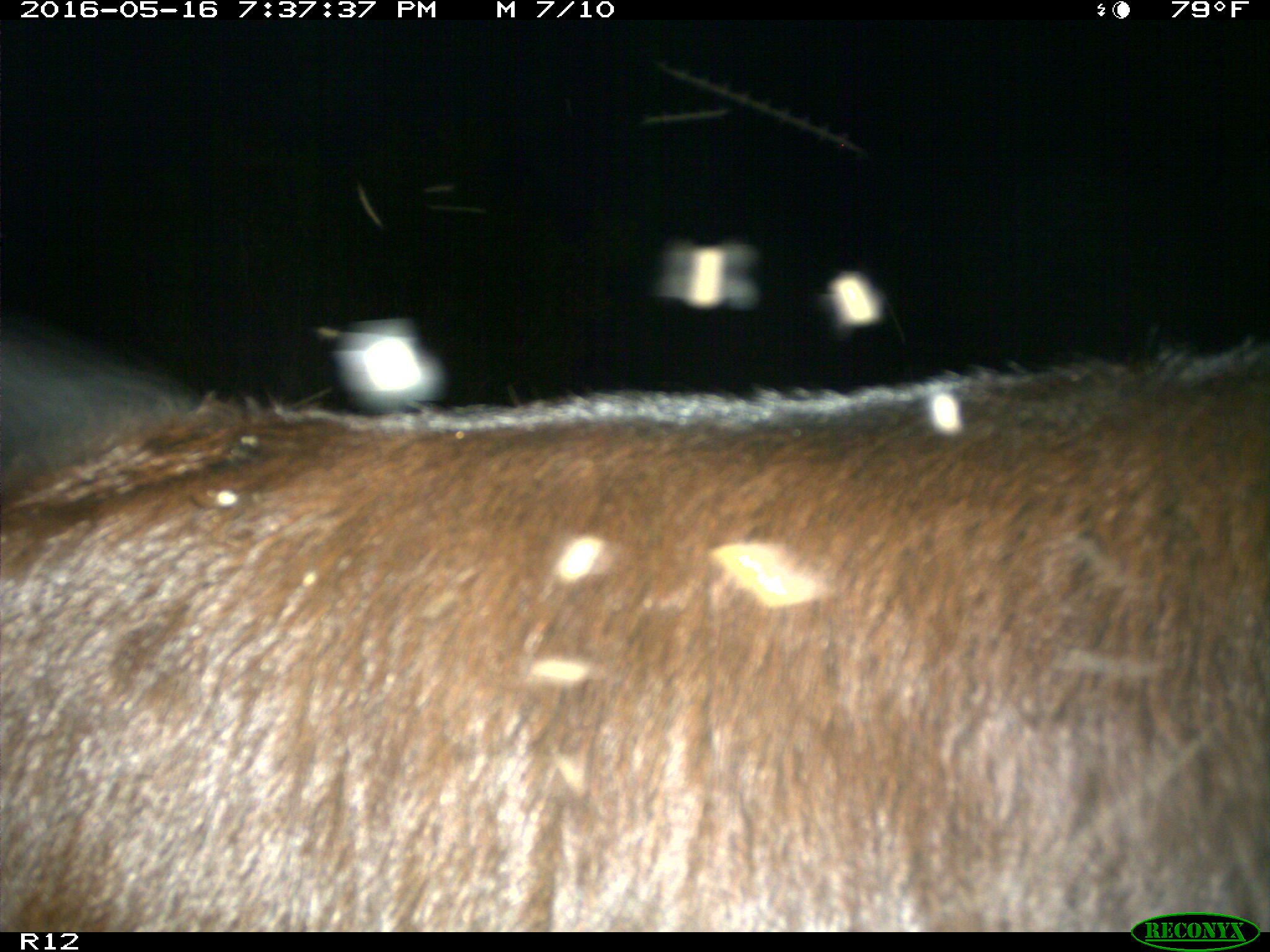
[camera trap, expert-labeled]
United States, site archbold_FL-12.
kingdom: Animalia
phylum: Chordata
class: Mammalia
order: Artiodactyla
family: Bovidae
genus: Bos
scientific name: Bos taurus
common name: domestic cow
Bos taurus (domestic cow).